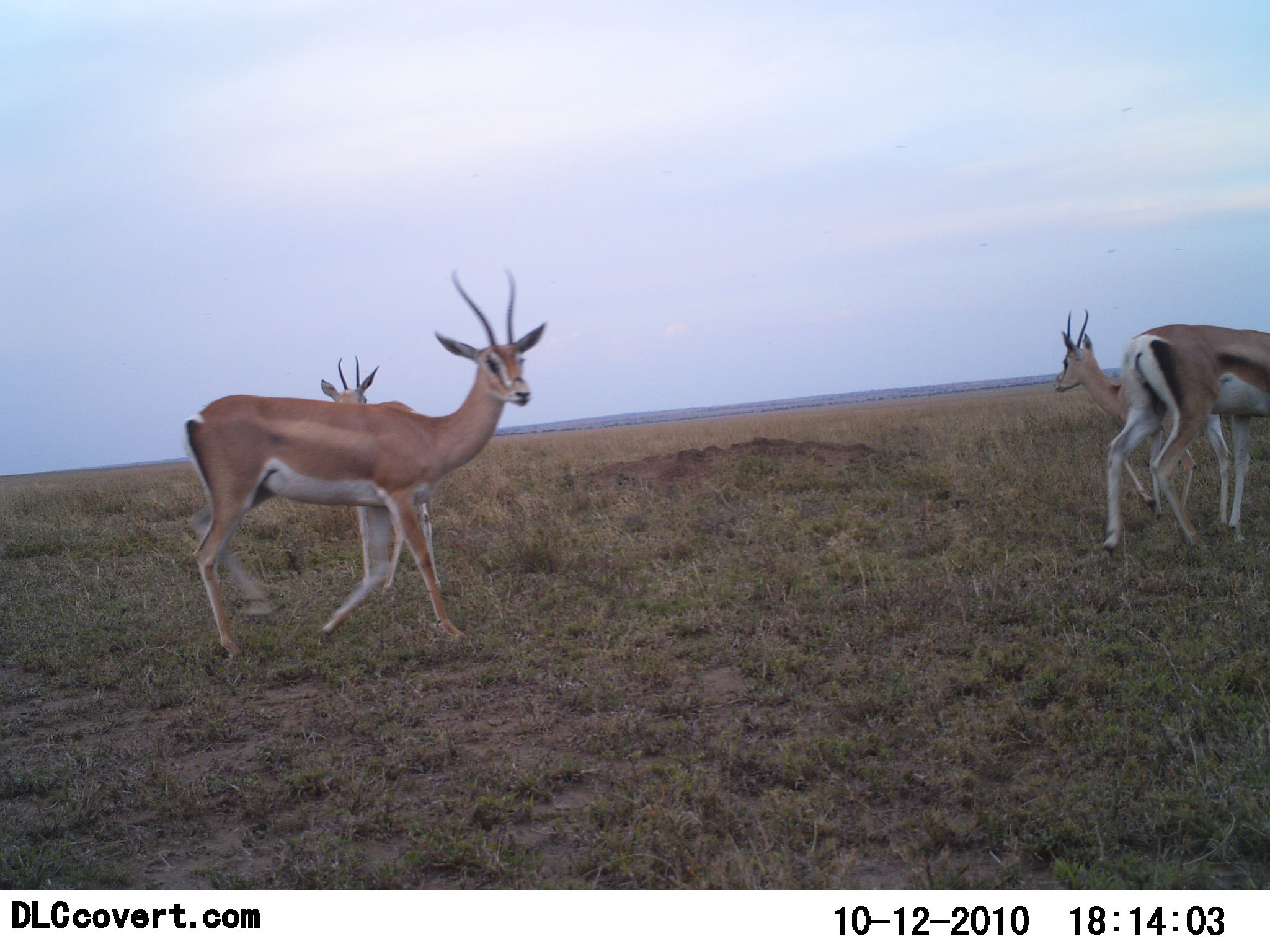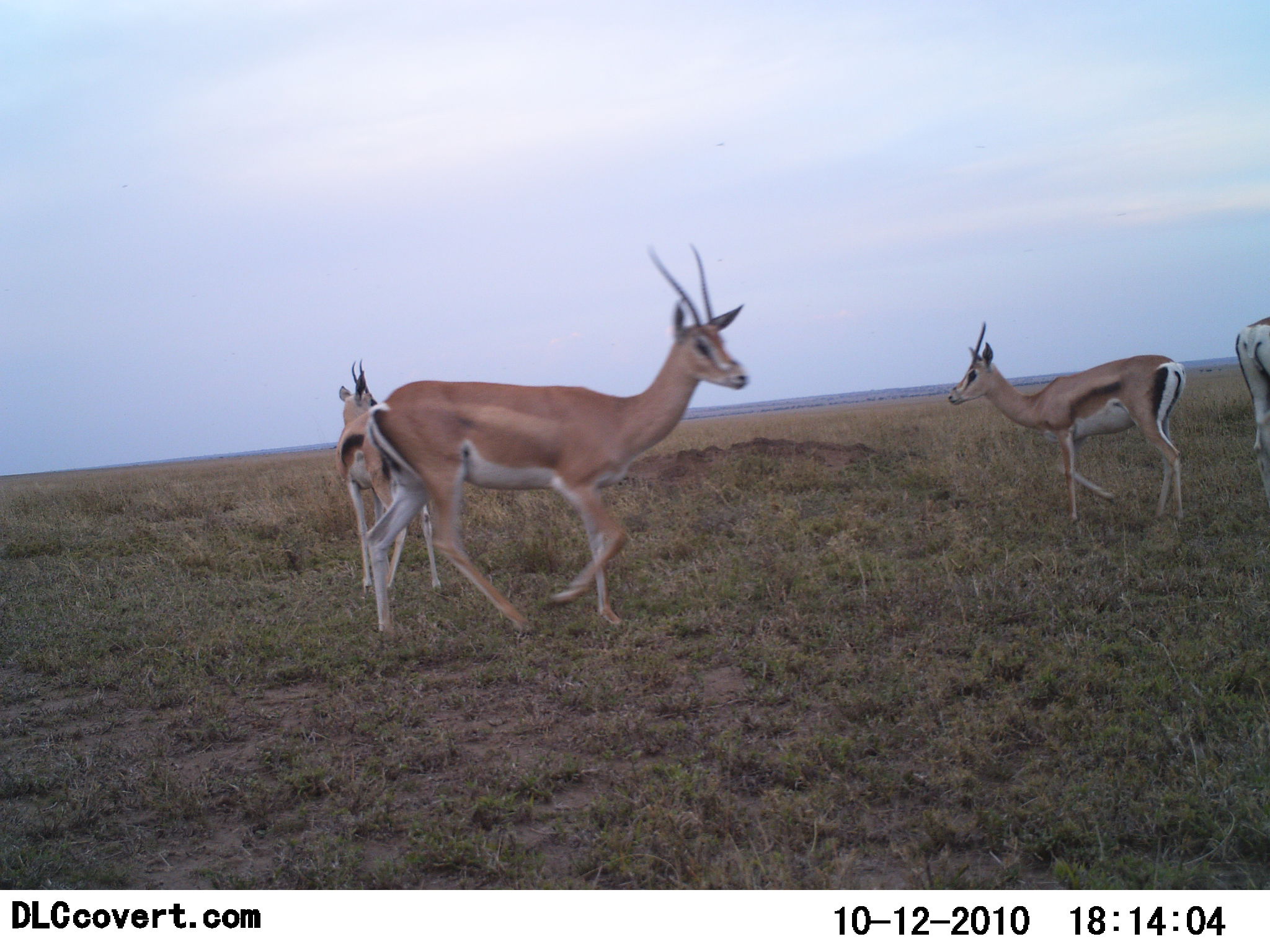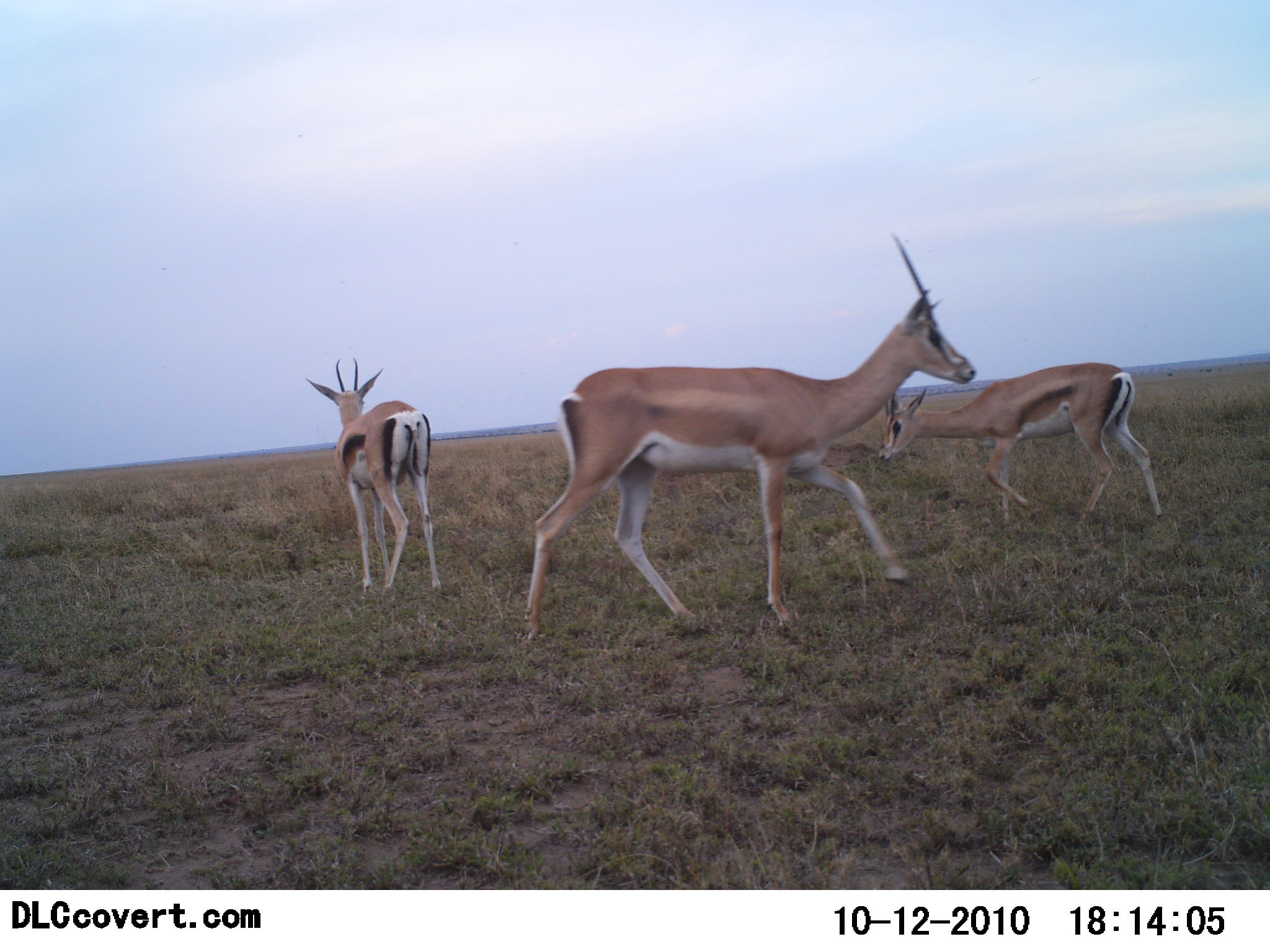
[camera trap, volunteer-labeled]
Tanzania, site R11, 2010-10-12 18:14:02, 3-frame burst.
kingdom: Animalia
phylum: Chordata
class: Mammalia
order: Artiodactyla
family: Bovidae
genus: Nanger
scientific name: Nanger granti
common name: grant's gazelle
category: gazellegrants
Gazellegrants (grant's gazelle) (Nanger granti), count 4. Behavior (volunteer vote fractions): standing 20%, resting 7%, moving 87%, interacting 0%. Young present (vote fraction): 0%. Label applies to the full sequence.